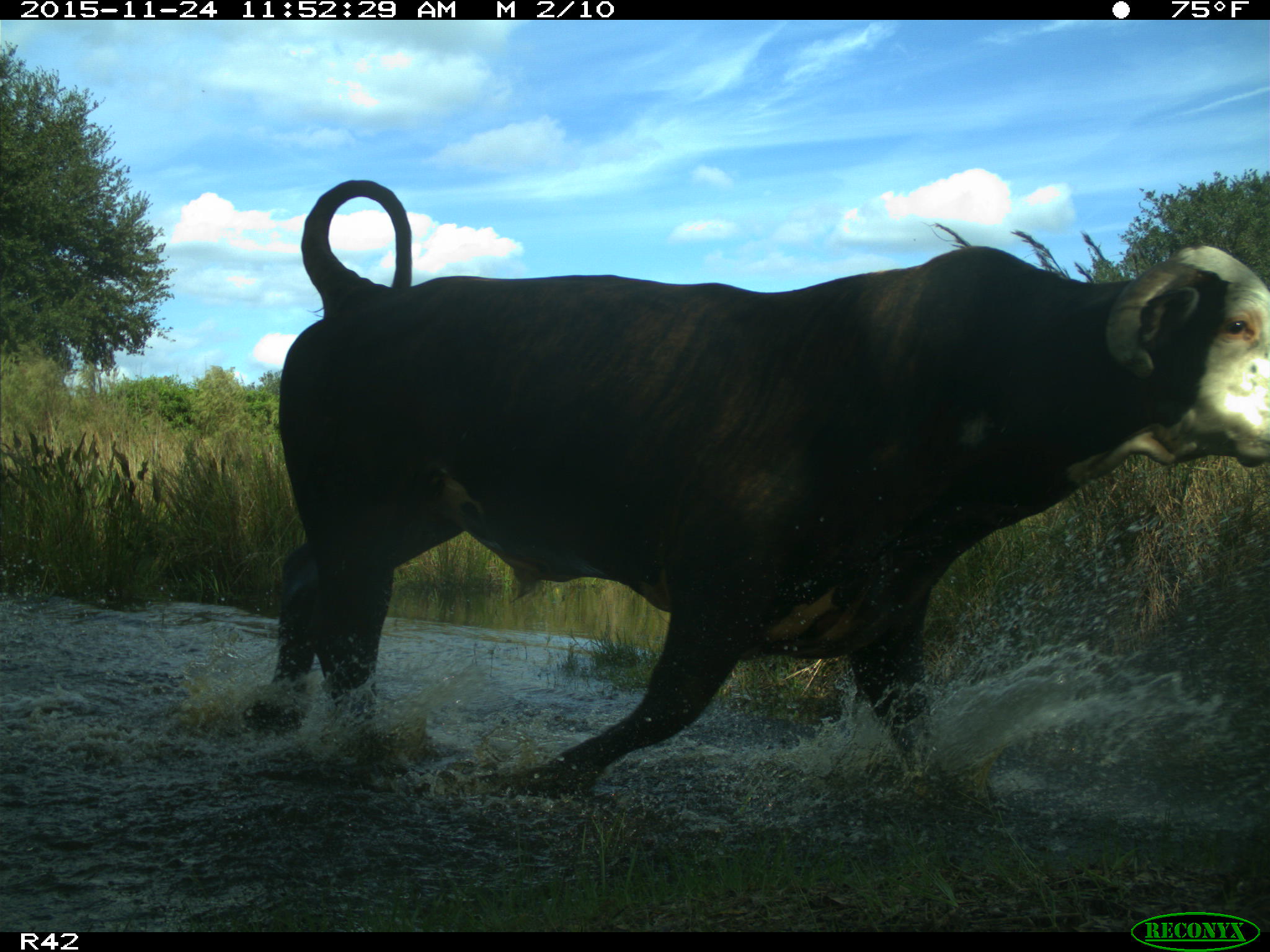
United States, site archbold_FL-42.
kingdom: Animalia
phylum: Chordata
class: Mammalia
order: Artiodactyla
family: Bovidae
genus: Bos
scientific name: Bos taurus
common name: domestic cow